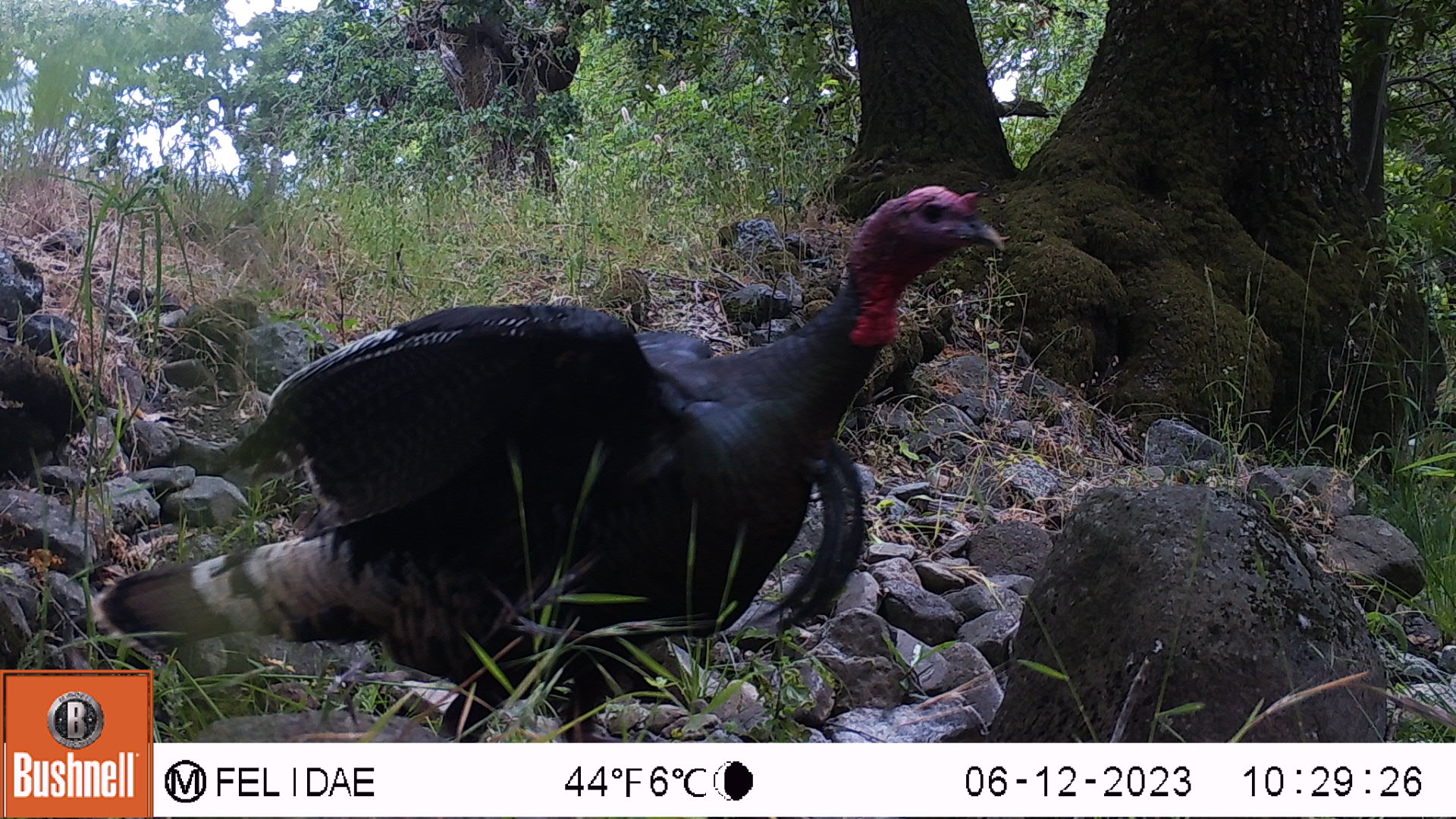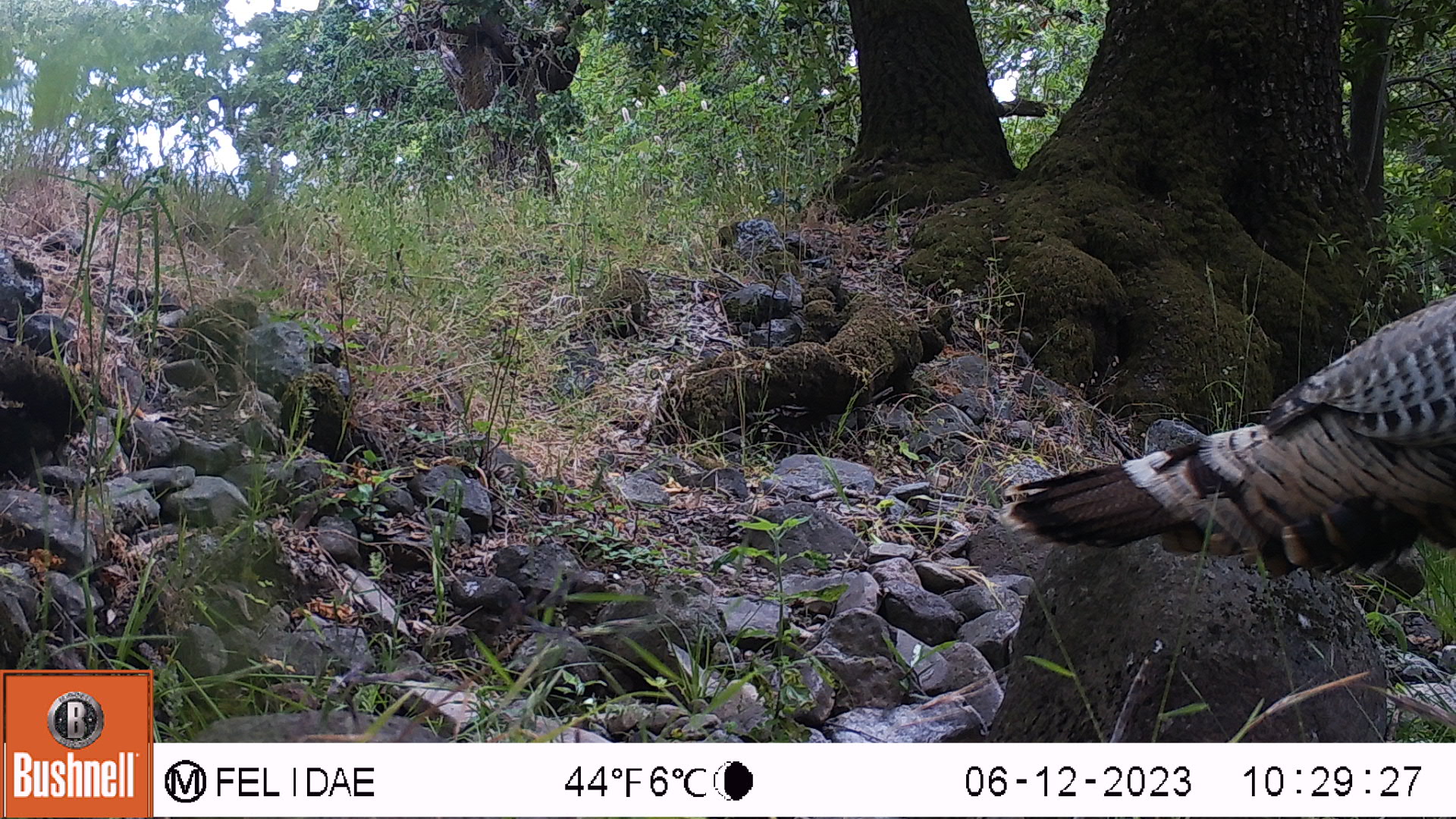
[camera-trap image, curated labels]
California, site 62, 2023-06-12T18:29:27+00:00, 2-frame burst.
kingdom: Animalia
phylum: Chordata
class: Aves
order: Galliformes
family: Phasianidae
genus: Meleagris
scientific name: Meleagris gallopavo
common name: turkey